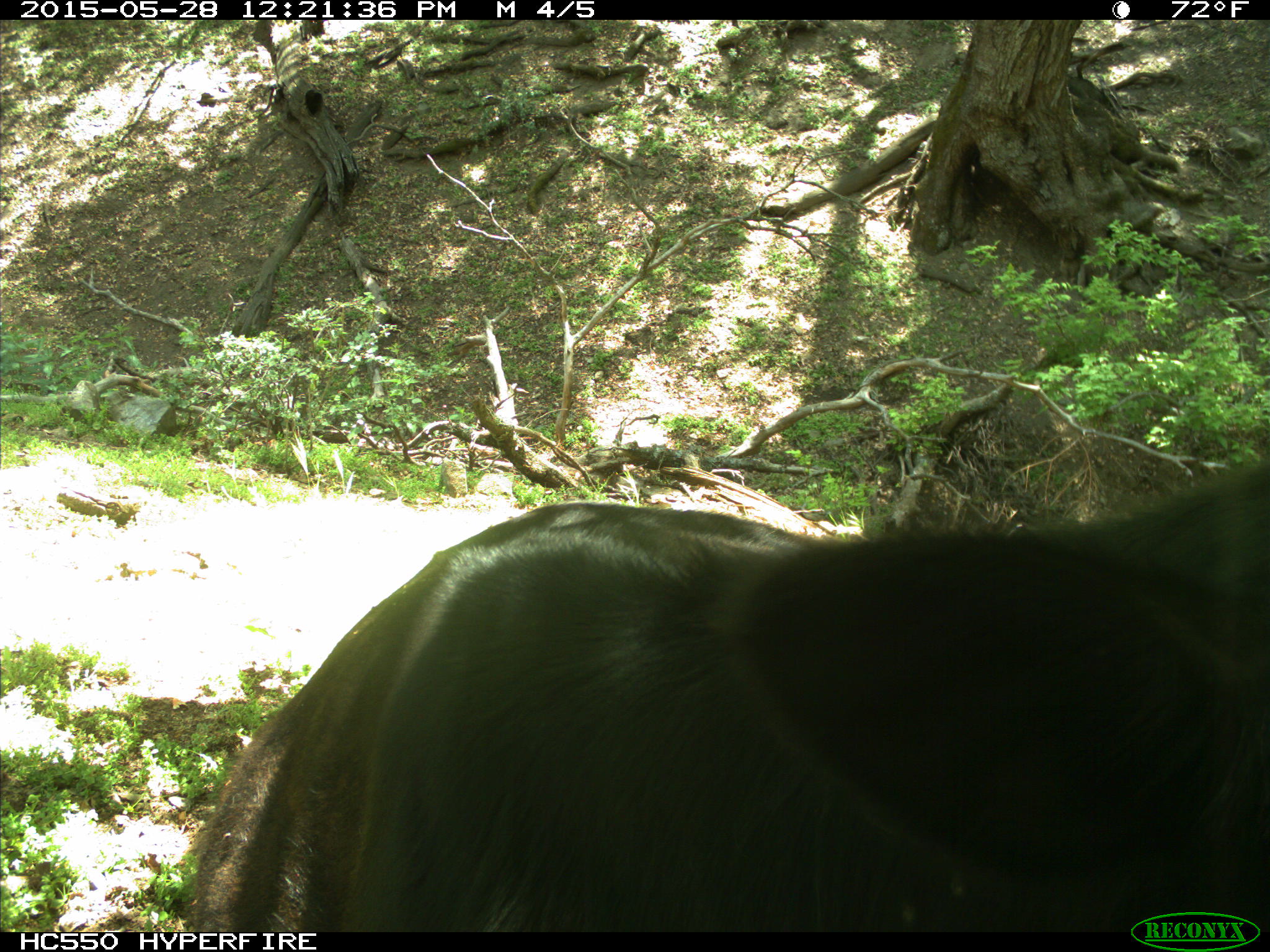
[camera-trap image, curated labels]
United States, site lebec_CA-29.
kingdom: Animalia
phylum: Chordata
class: Mammalia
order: Artiodactyla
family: Bovidae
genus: Bos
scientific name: Bos taurus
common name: domestic cow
Bos taurus (domestic cow).